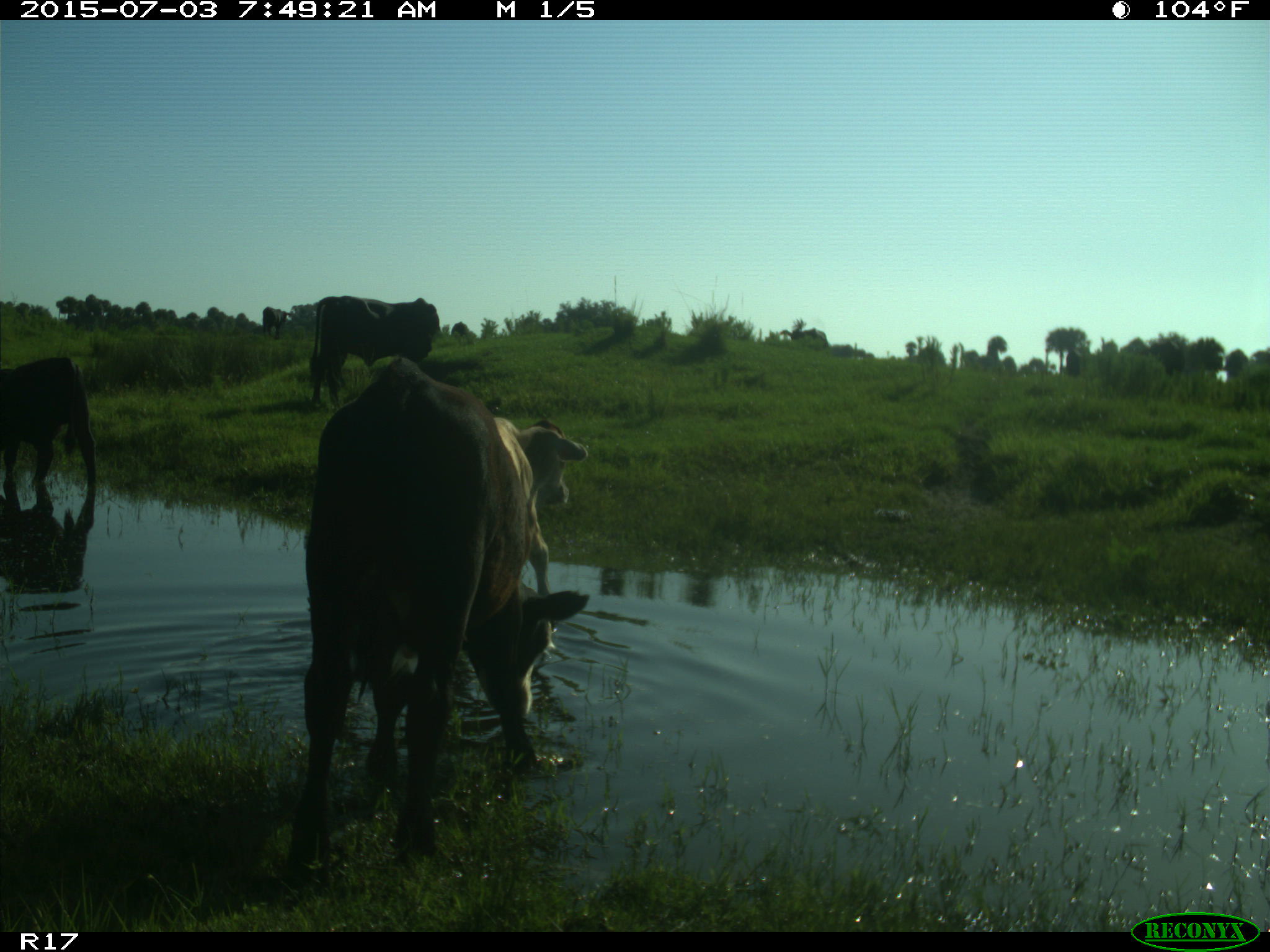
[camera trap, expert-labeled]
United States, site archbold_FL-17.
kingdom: Animalia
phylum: Chordata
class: Mammalia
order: Artiodactyla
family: Bovidae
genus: Bos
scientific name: Bos taurus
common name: domestic cow